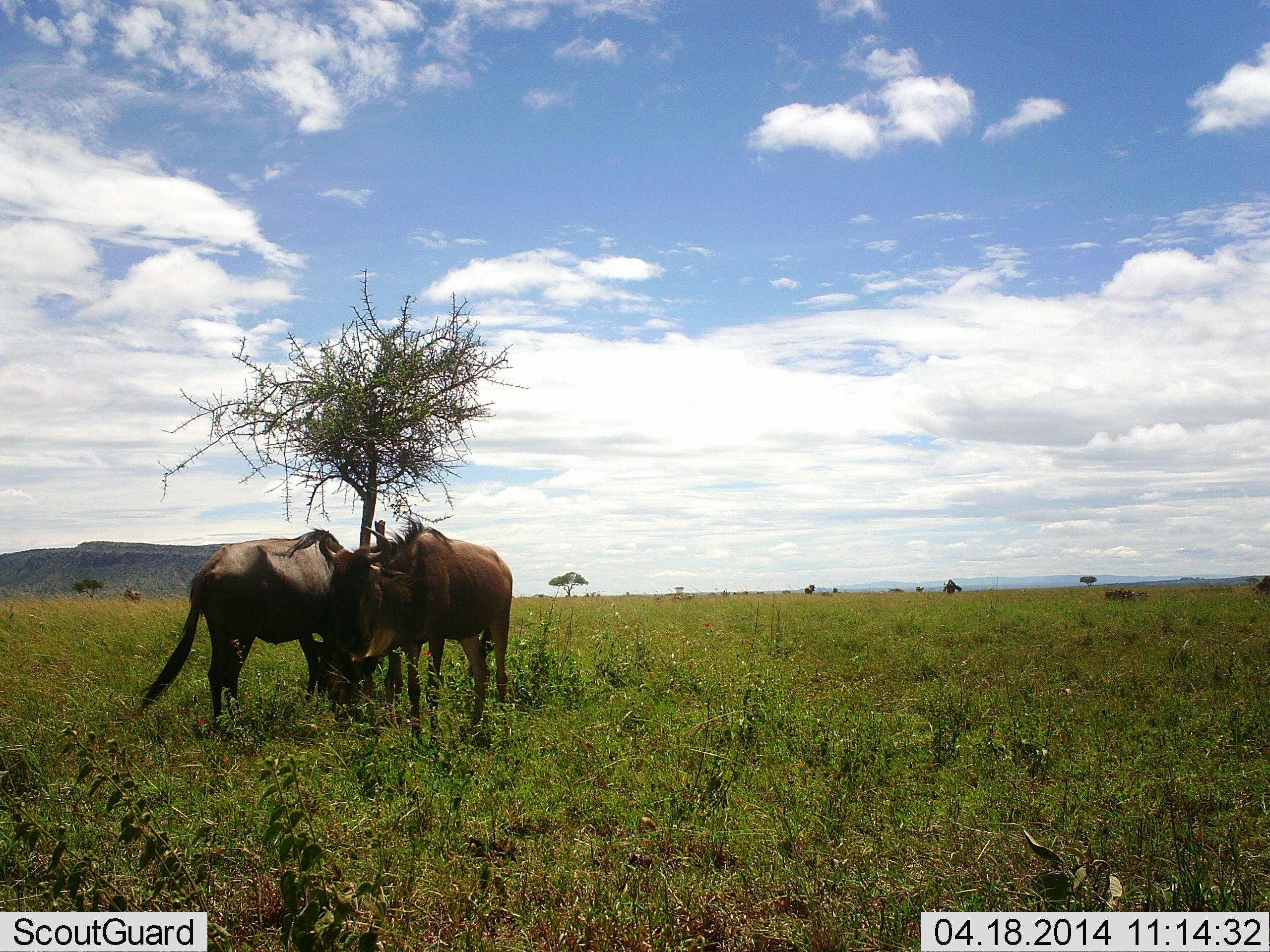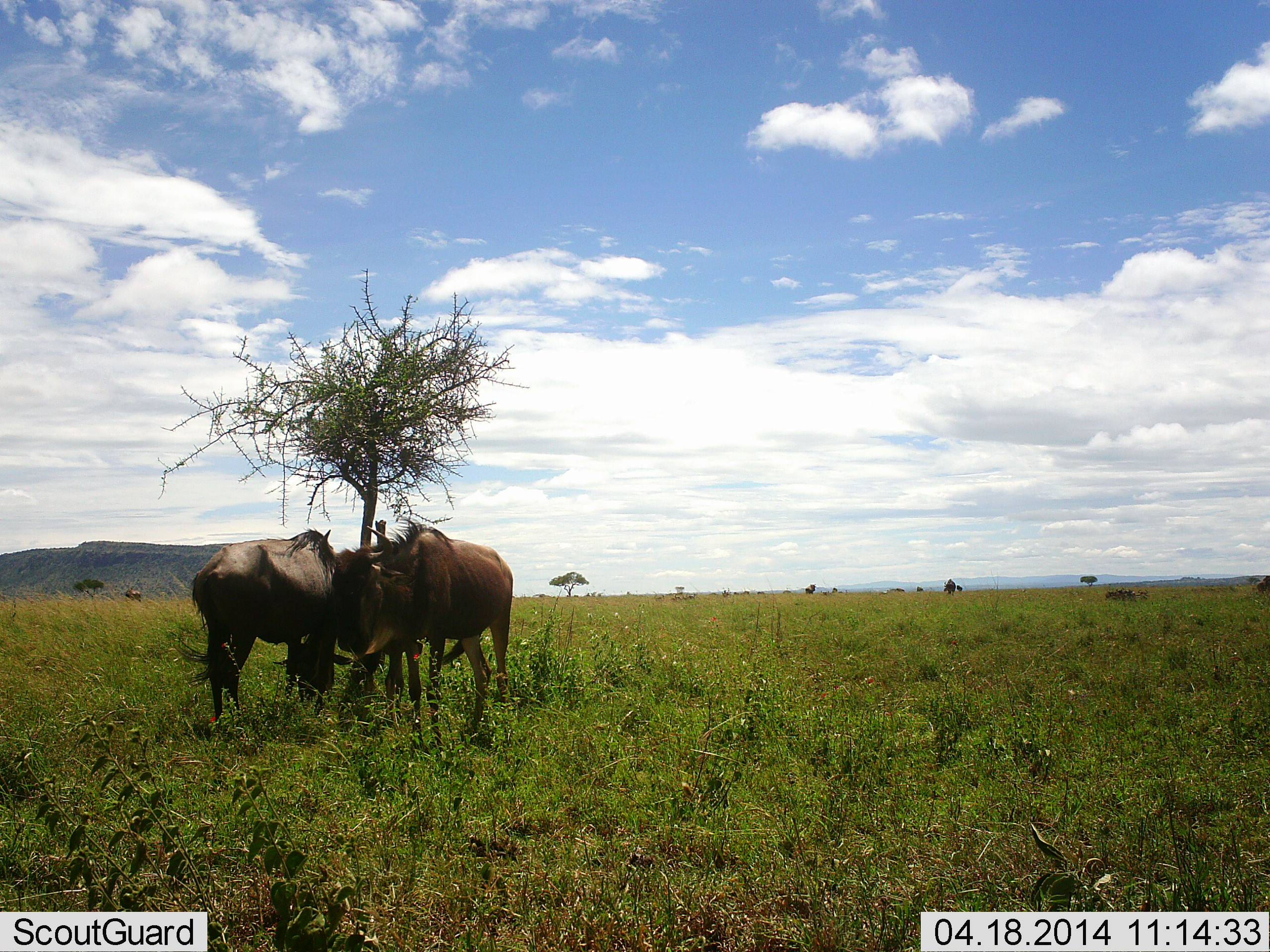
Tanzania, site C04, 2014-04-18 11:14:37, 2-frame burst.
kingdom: Animalia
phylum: Chordata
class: Mammalia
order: Artiodactyla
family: Bovidae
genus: Connochaetes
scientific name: Connochaetes taurinus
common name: blue wildebeest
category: wildebeest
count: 2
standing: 100%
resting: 0%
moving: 0%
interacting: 0%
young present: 0%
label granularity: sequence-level